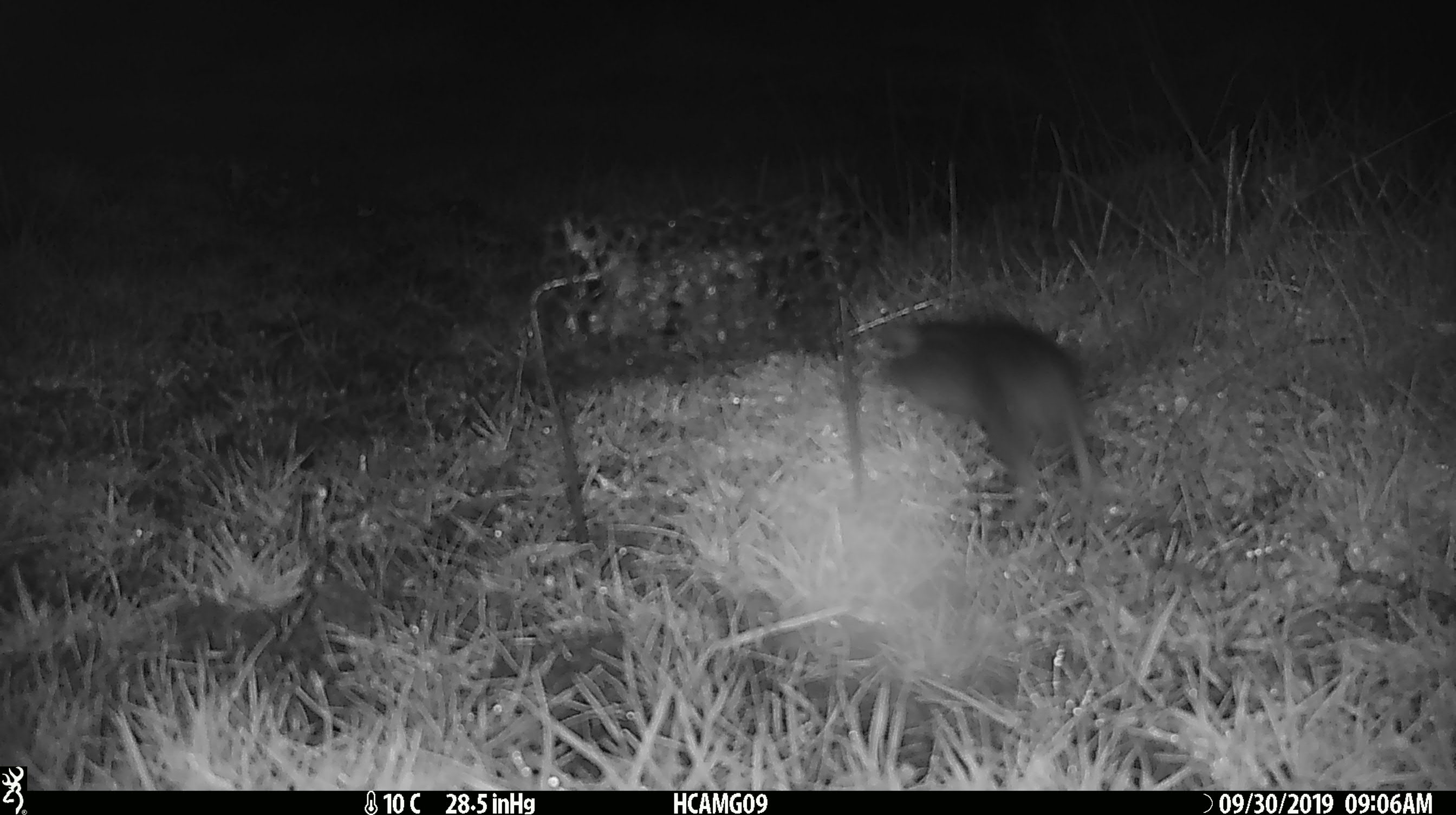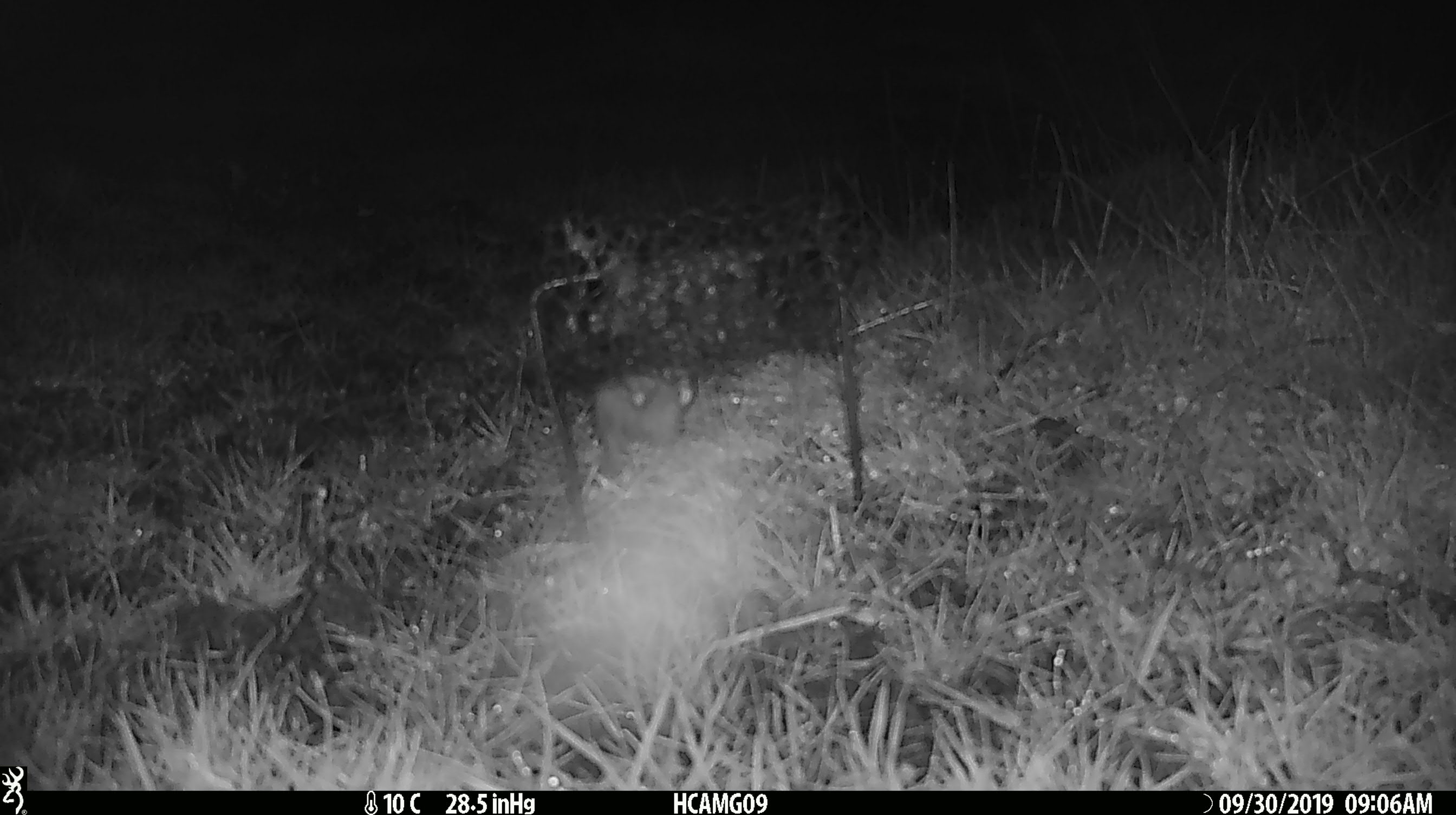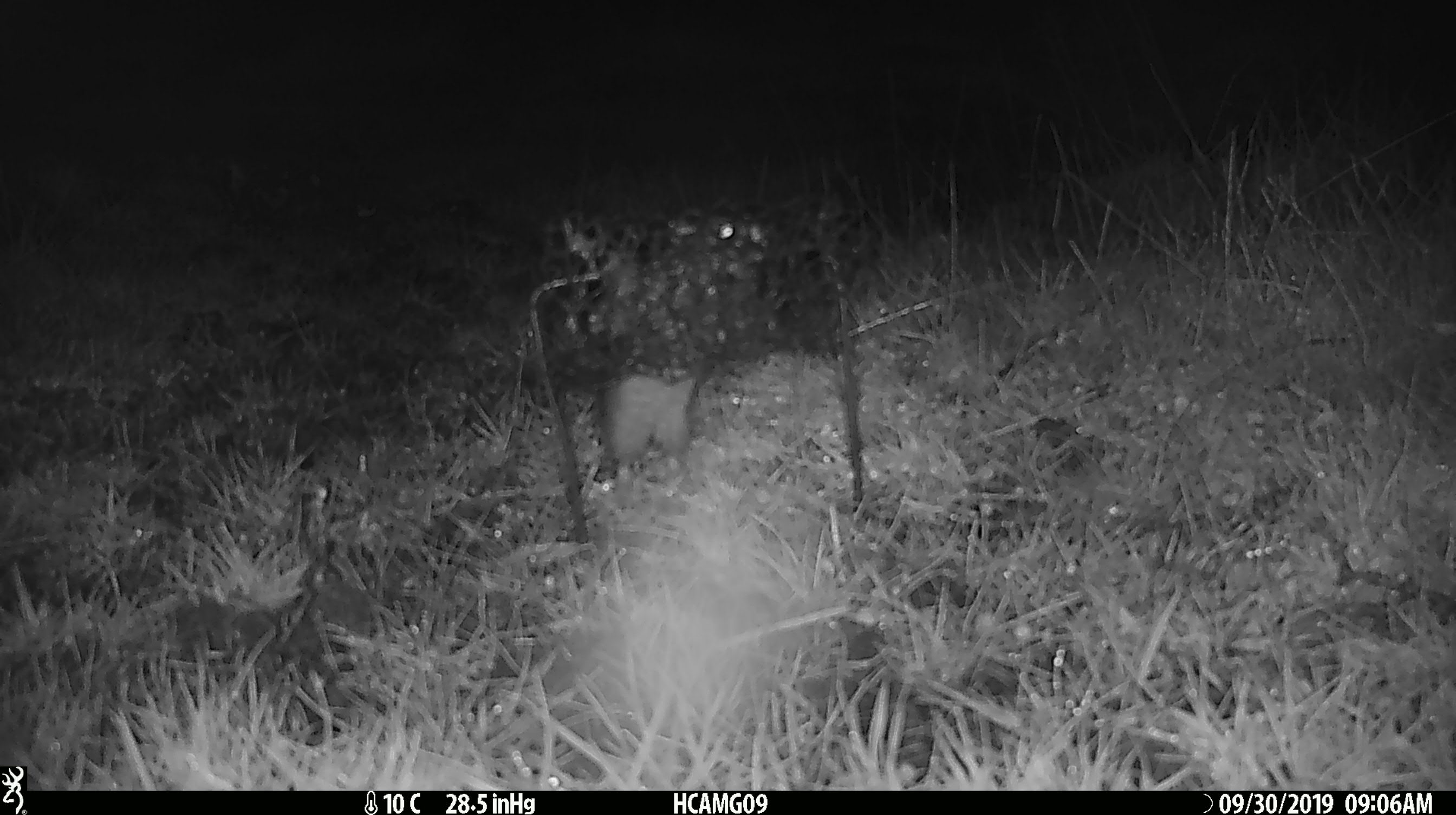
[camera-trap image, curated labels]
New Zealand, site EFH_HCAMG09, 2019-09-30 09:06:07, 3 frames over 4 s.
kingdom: Animalia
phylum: Chordata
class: Mammalia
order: Rodentia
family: Muridae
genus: Mus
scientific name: Mus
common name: mouse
Mouse (Mus).